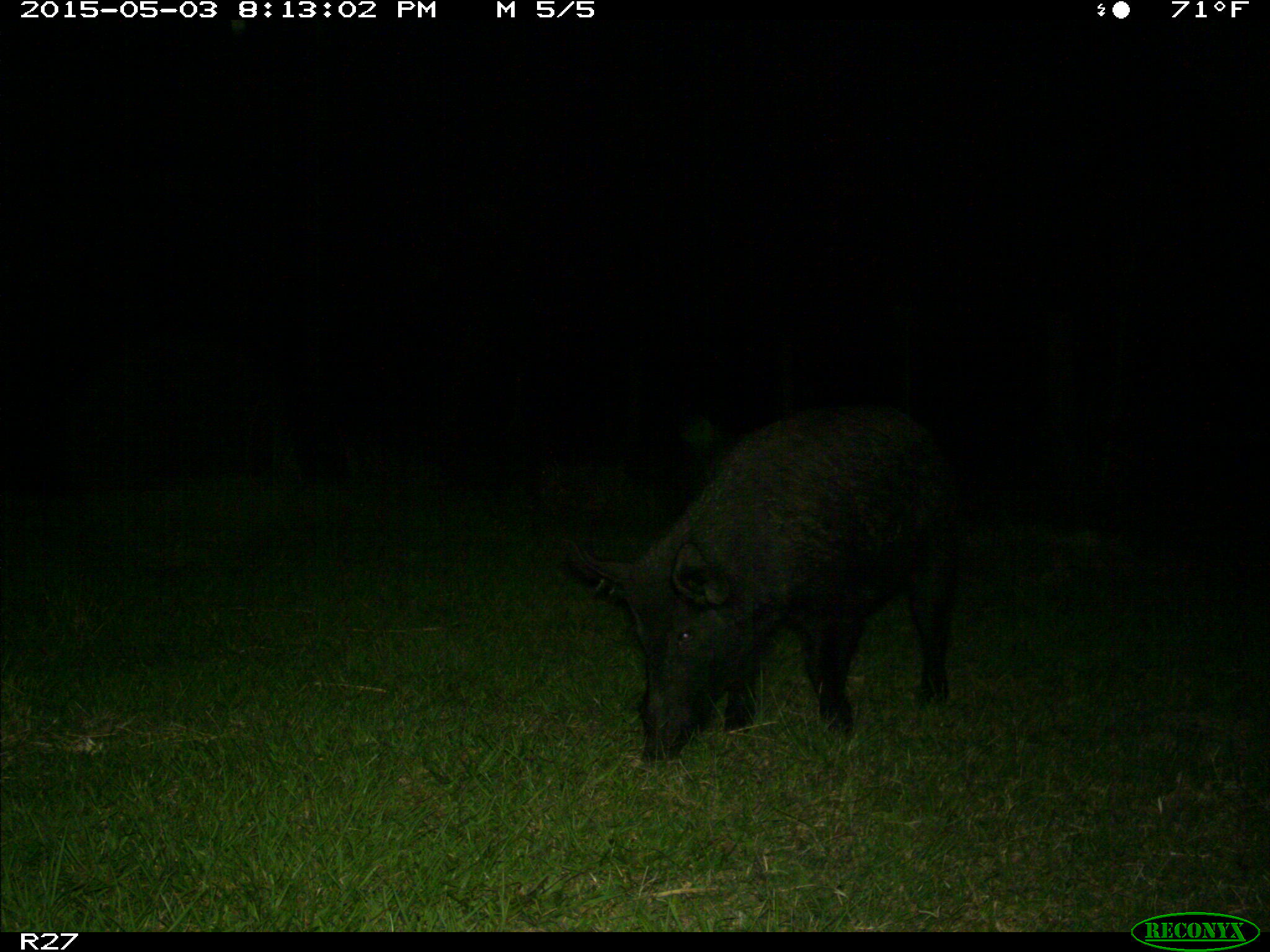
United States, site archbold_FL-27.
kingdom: Animalia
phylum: Chordata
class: Mammalia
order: Artiodactyla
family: Suidae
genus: Sus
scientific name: Sus scrofa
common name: wild boar